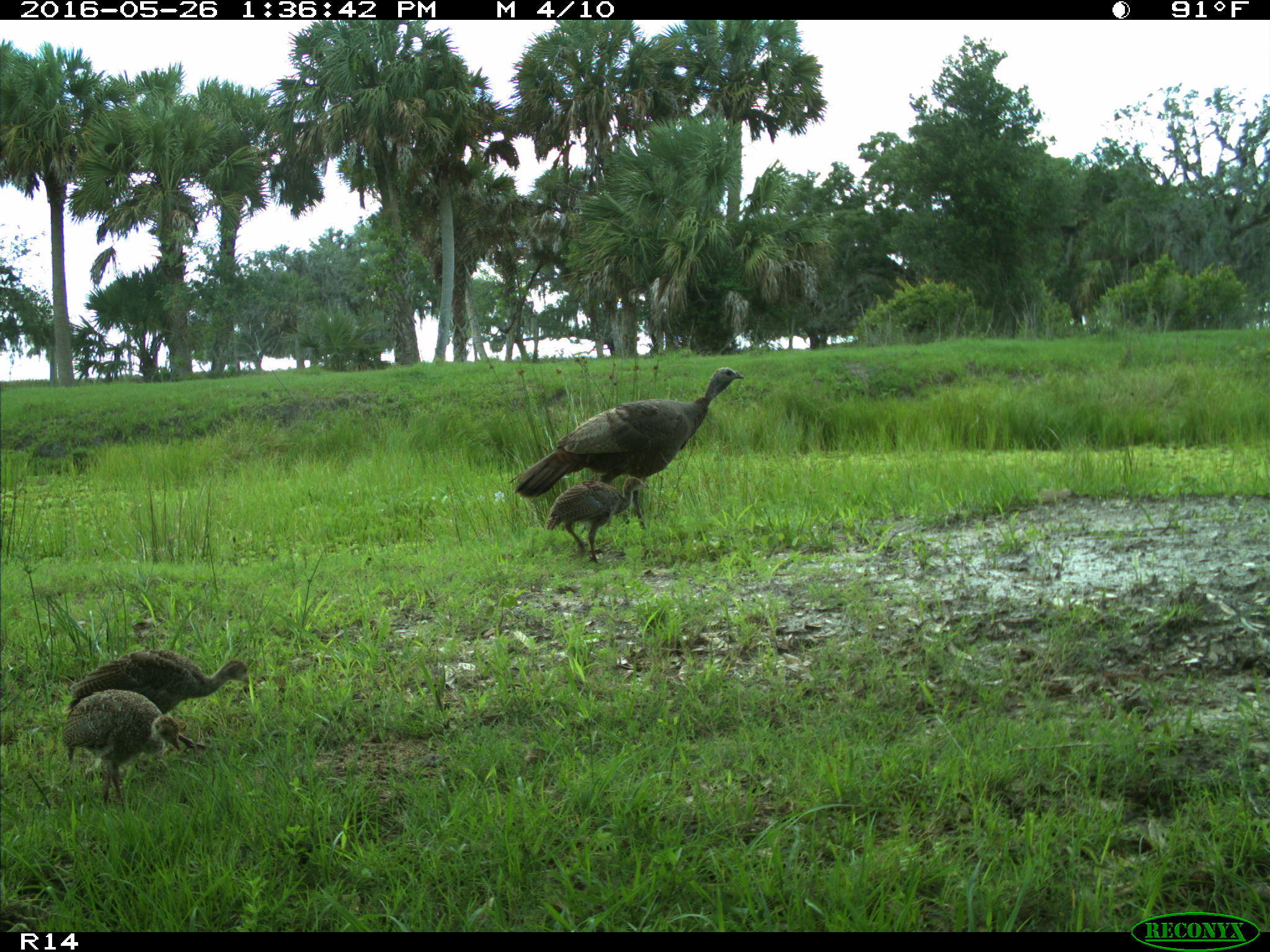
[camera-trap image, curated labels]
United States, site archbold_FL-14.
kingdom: Animalia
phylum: Chordata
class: Aves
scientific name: Aves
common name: birds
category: unidentified bird